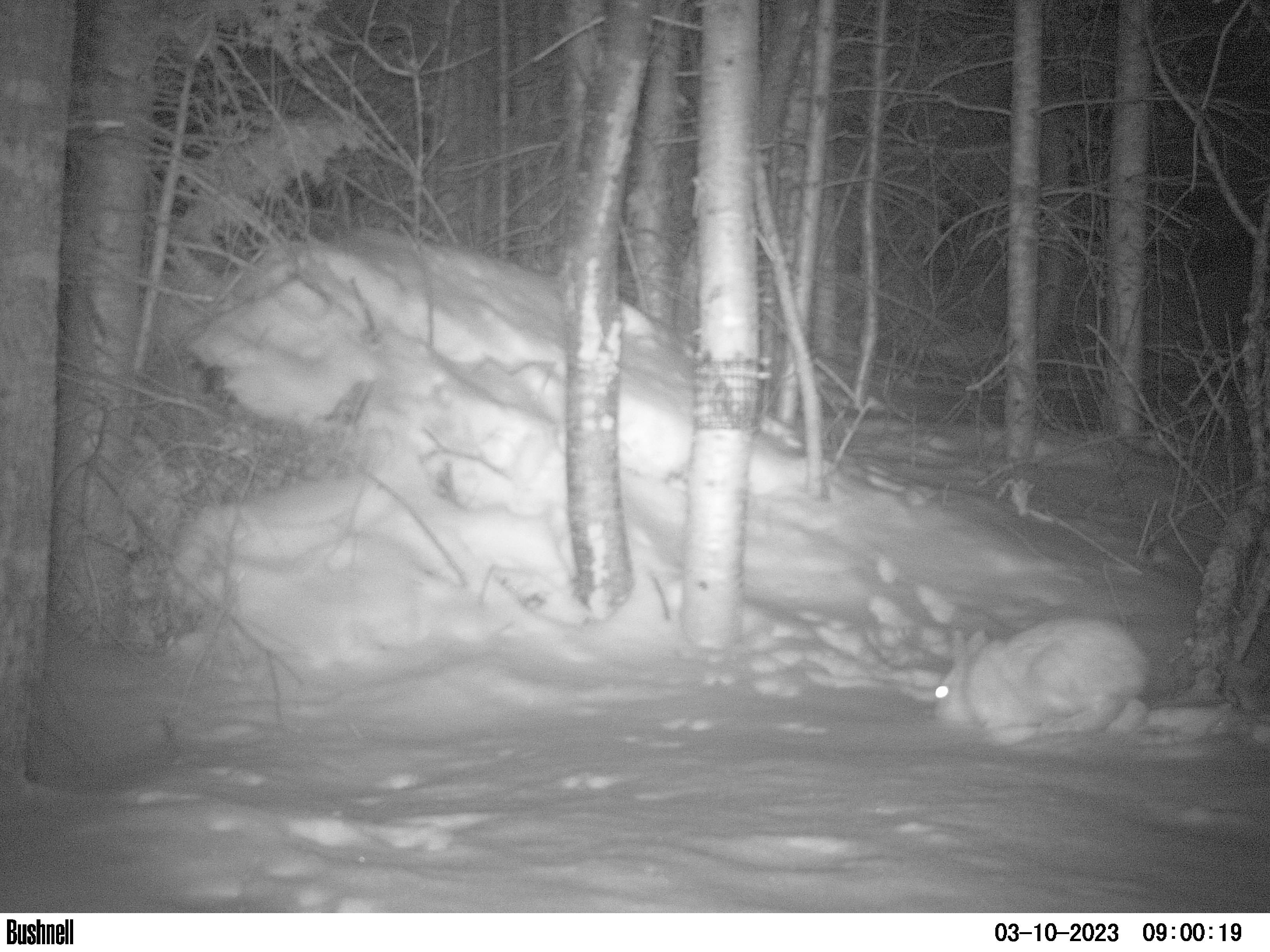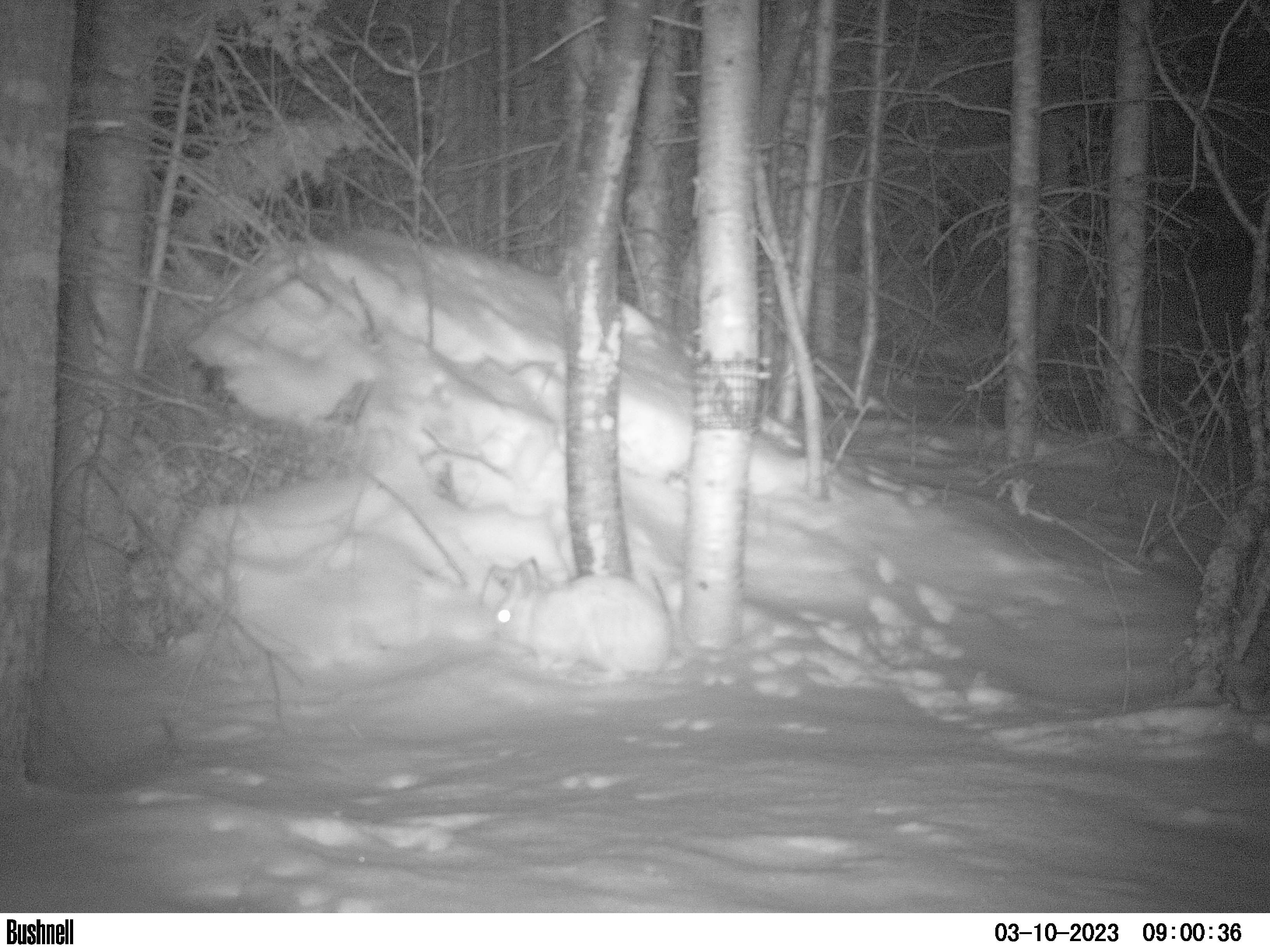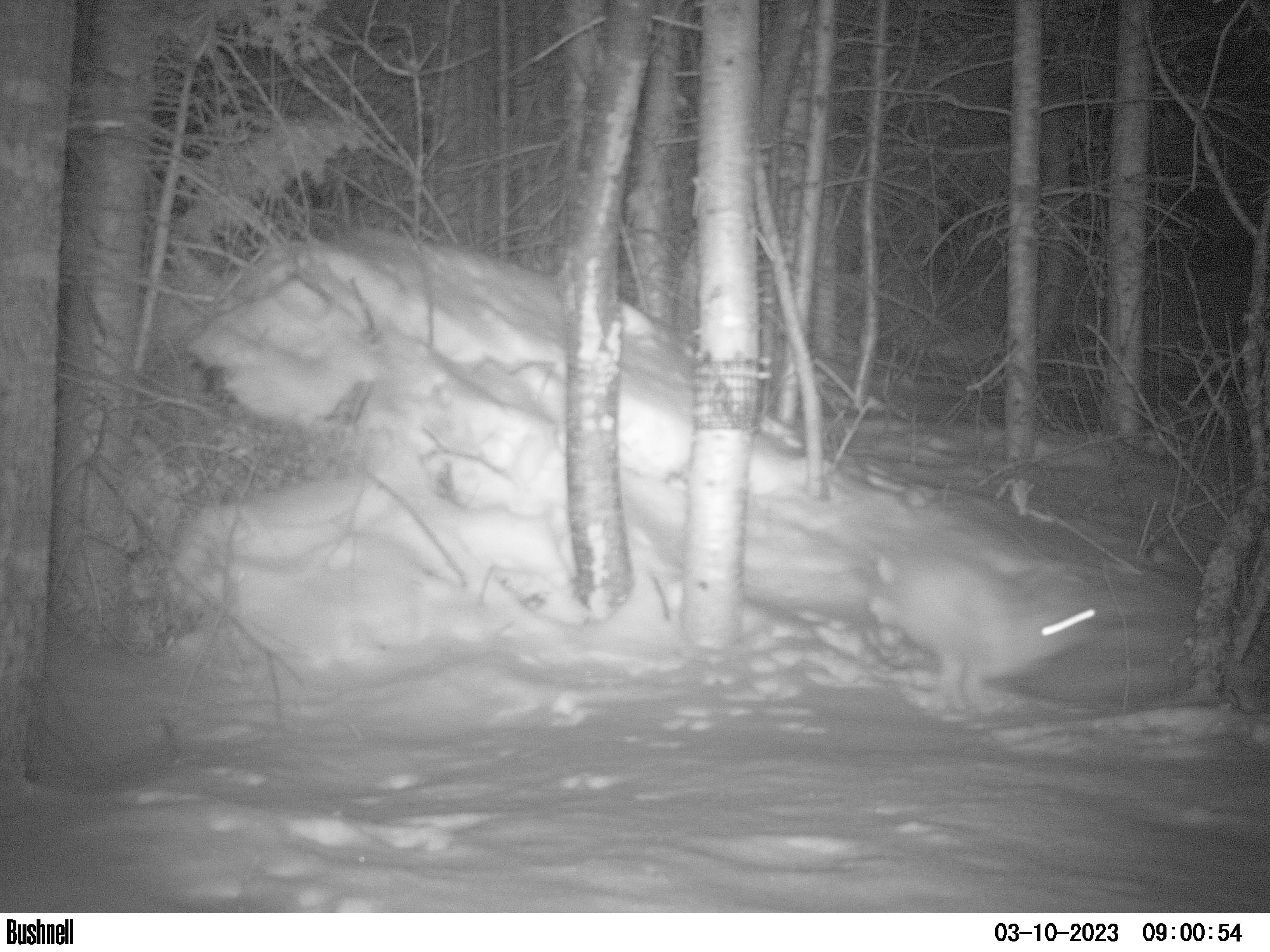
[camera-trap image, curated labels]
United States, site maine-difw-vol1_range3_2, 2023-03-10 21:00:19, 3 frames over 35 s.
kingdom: Animalia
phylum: Chordata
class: Mammalia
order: Lagomorpha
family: Leporidae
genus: Lepus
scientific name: Lepus americanus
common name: snowshoe hare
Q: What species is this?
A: Snowshoe hare (Lepus americanus).